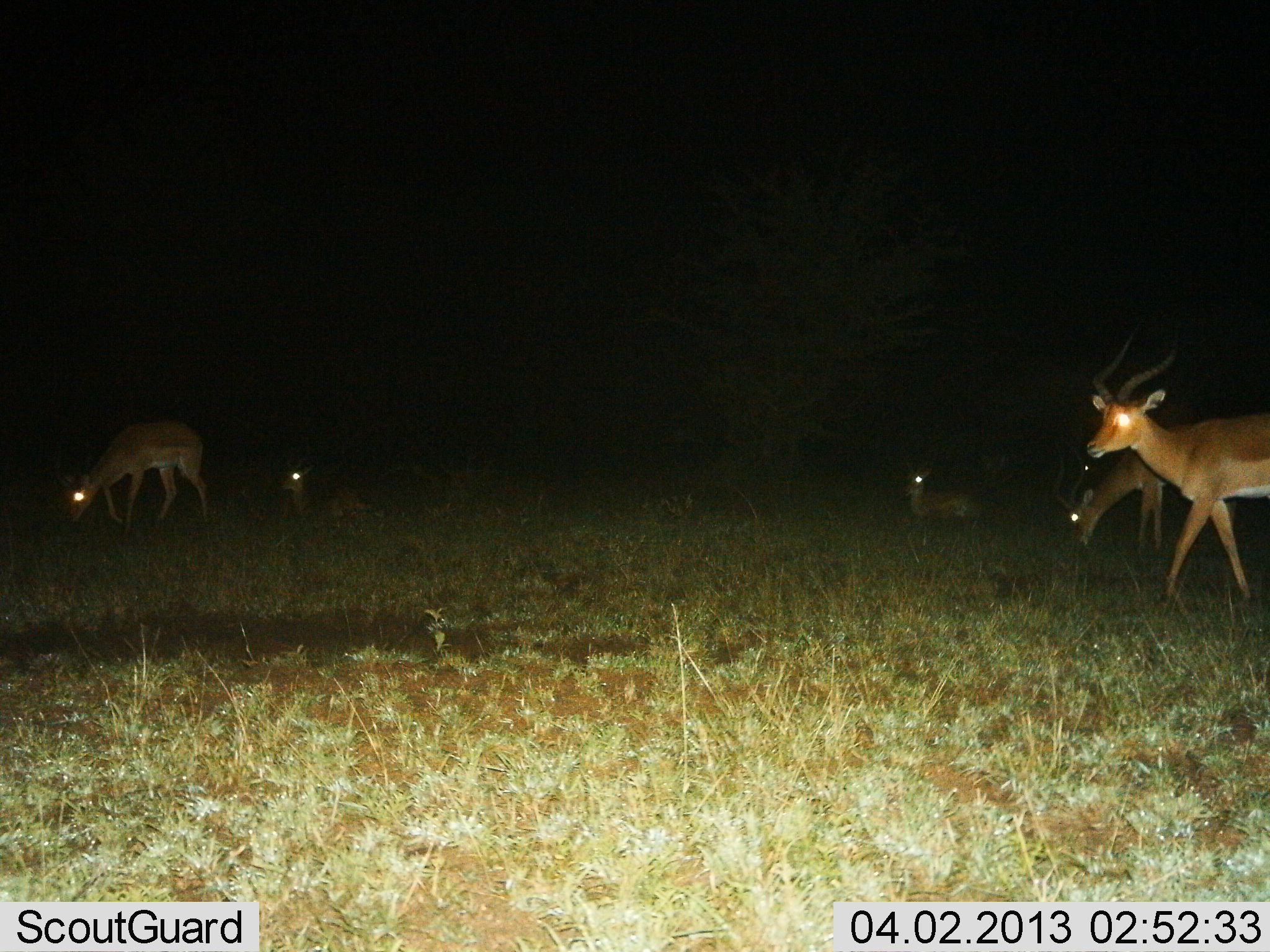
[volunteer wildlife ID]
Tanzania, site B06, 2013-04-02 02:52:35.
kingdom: Animalia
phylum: Chordata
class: Mammalia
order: Artiodactyla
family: Bovidae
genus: Aepyceros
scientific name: Aepyceros melampus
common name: impala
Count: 5.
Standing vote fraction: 56%.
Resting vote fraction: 85%.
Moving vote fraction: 44%.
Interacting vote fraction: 0%.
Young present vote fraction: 4%.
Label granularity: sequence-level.